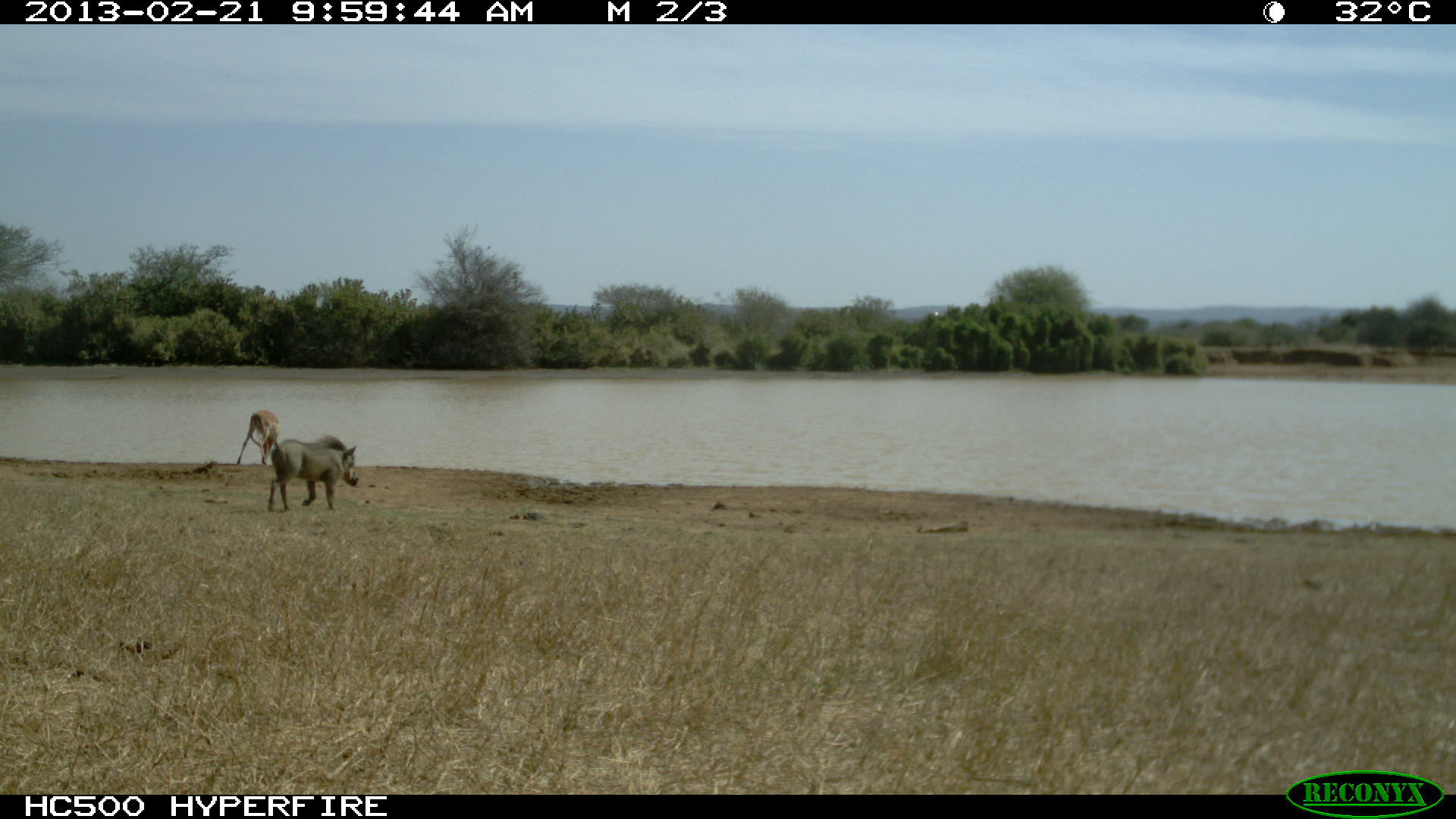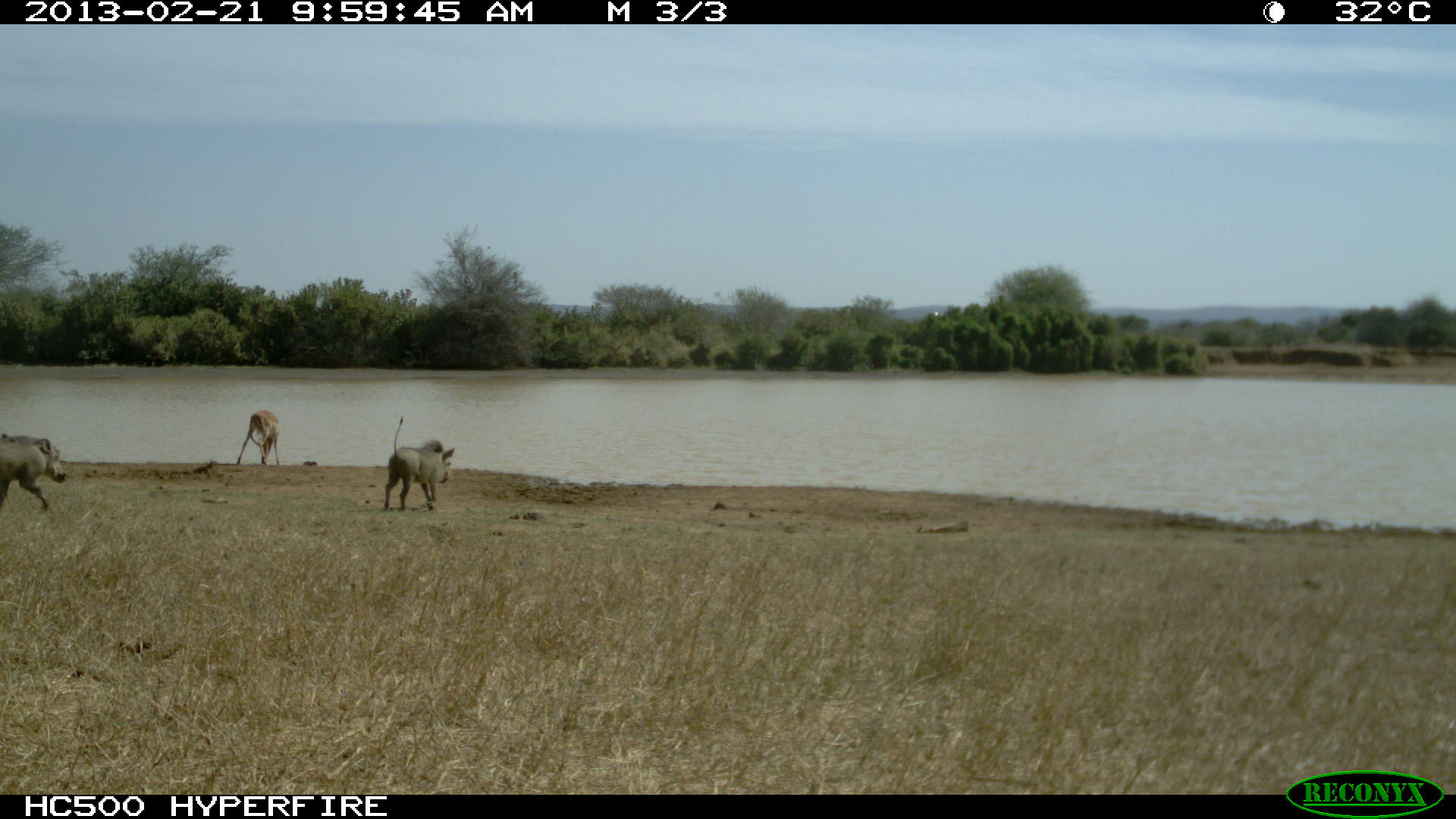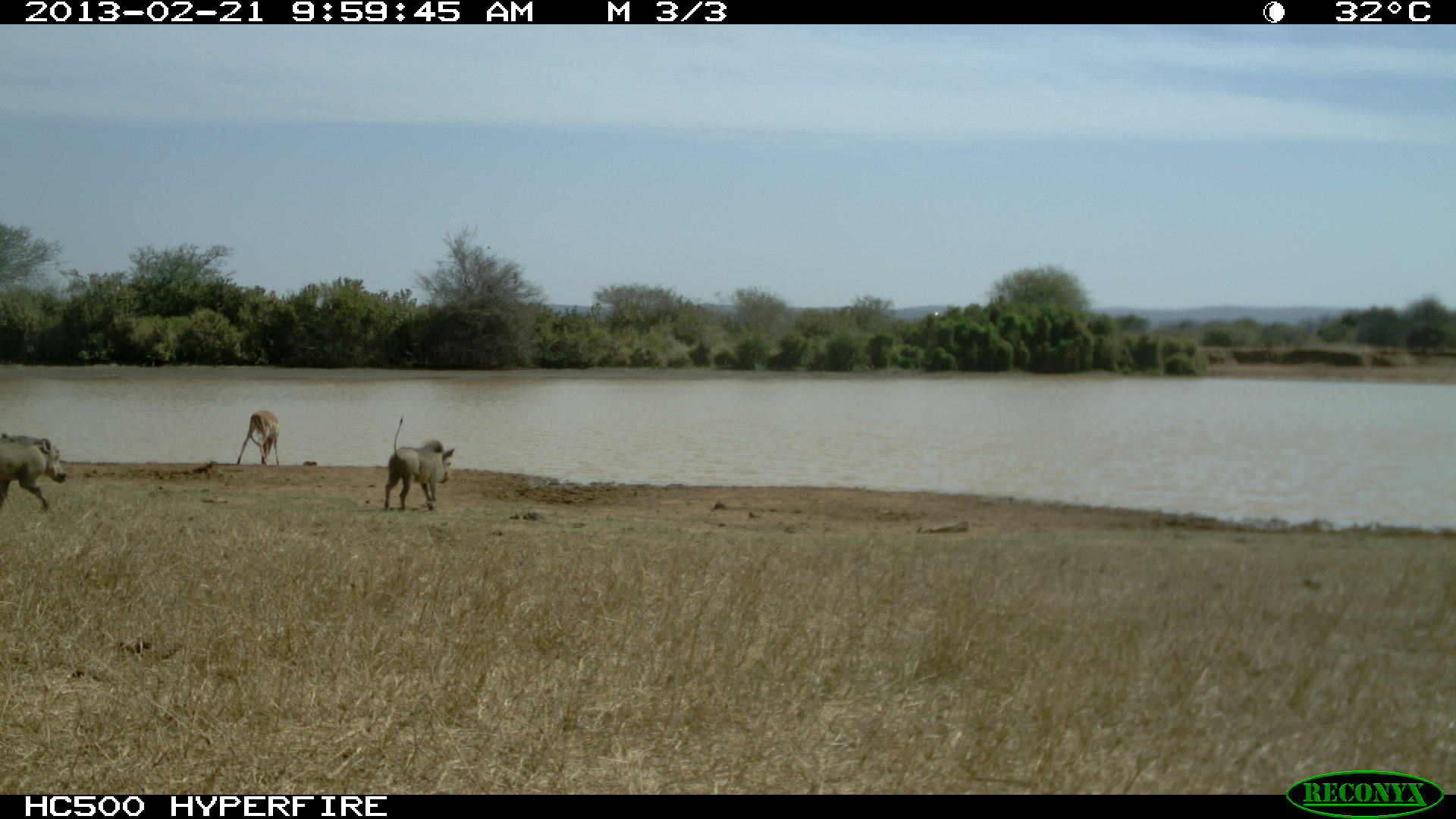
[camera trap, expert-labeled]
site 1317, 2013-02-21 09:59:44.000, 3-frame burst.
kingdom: Animalia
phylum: Chordata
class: Mammalia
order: Artiodactyla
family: Bovidae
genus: Aepyceros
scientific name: Aepyceros melampus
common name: impala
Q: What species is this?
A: Aepyceros melampus (impala).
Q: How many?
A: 1.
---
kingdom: Animalia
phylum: Chordata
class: Mammalia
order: Artiodactyla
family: Suidae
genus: Phacochoerus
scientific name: Phacochoerus africanus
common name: common warthog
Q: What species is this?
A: Phacochoerus africanus (common warthog).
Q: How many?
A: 2.